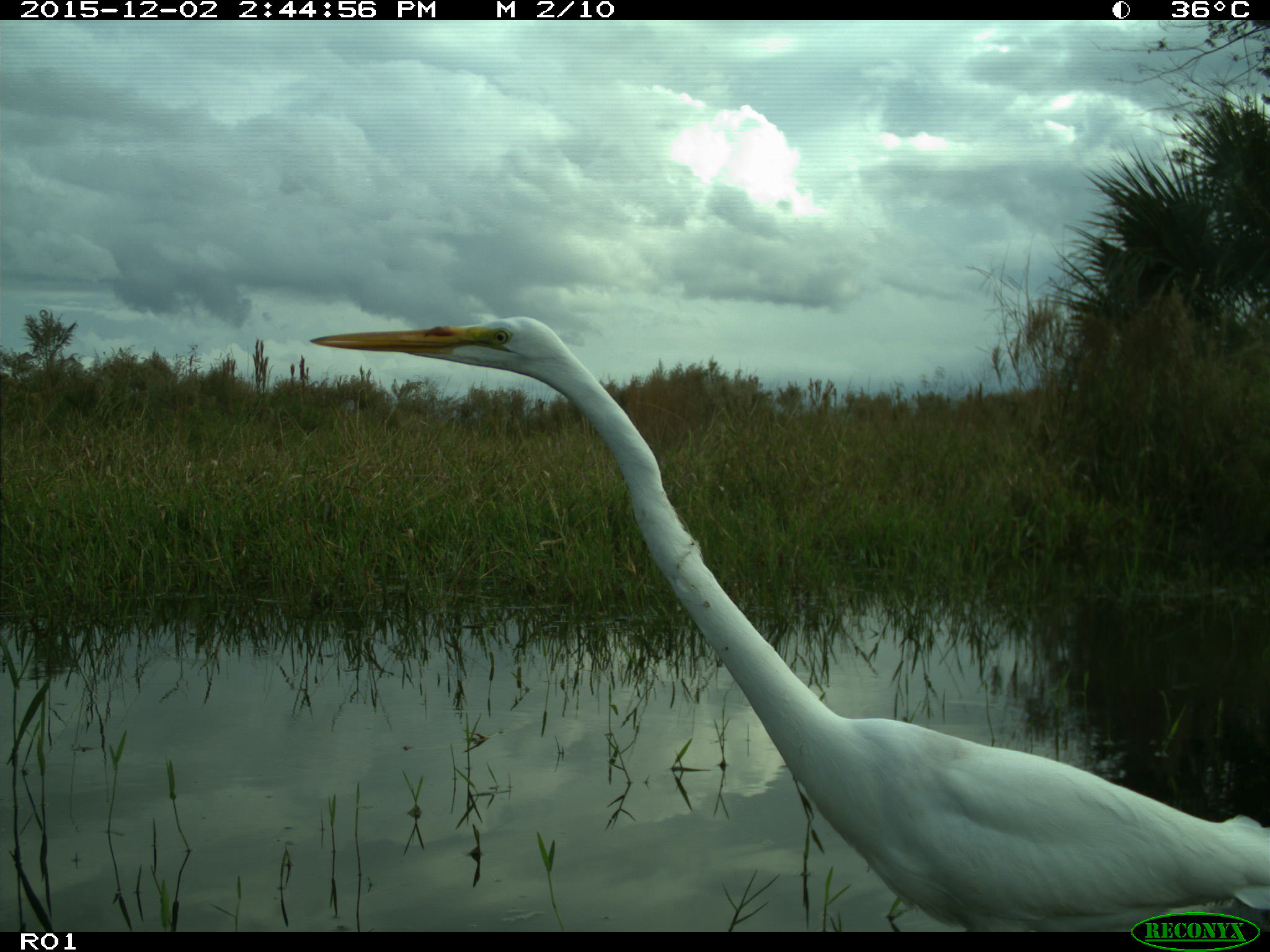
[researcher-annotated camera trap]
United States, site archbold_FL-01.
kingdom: Animalia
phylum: Chordata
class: Aves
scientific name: Aves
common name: birds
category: unidentified bird